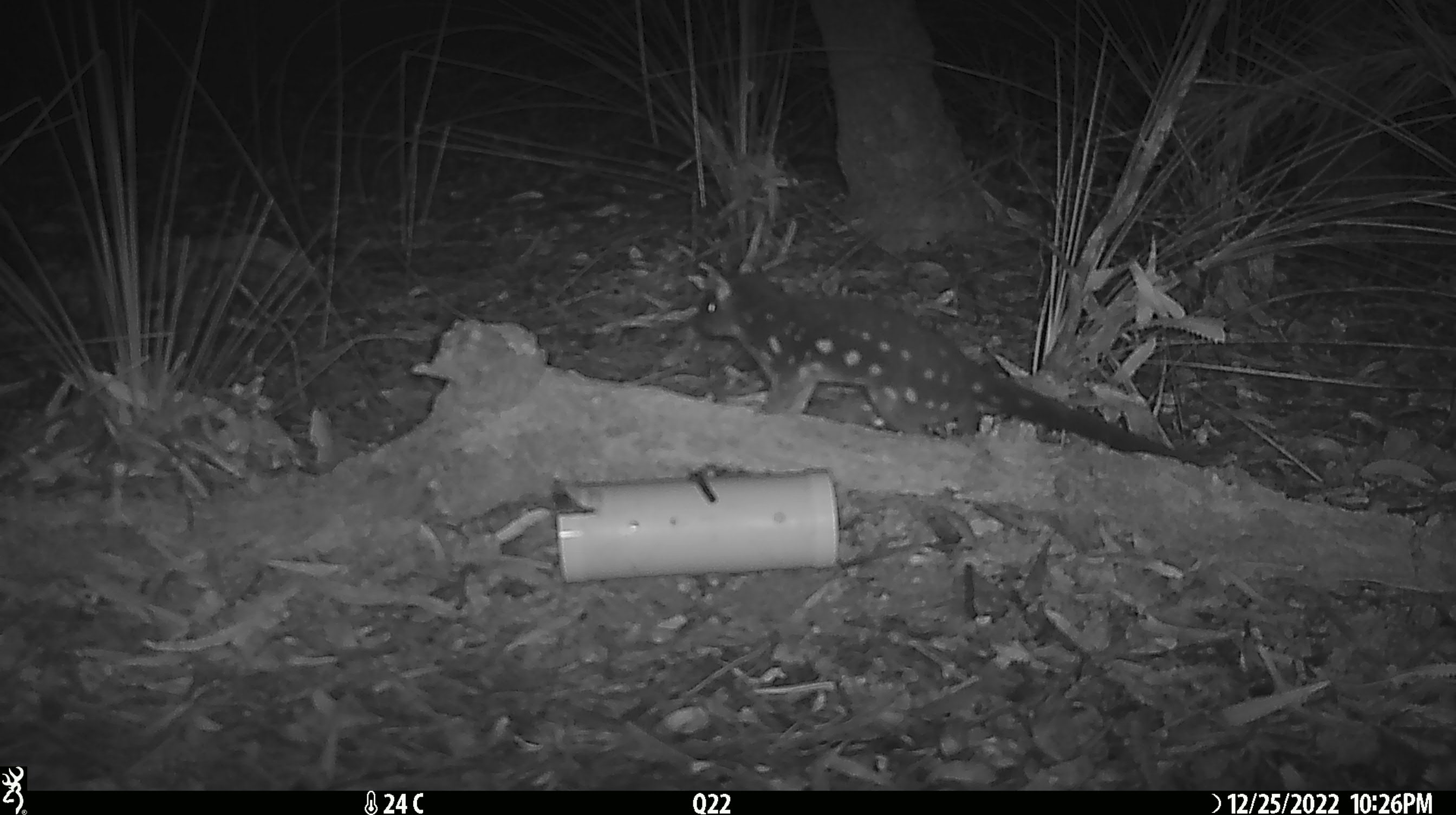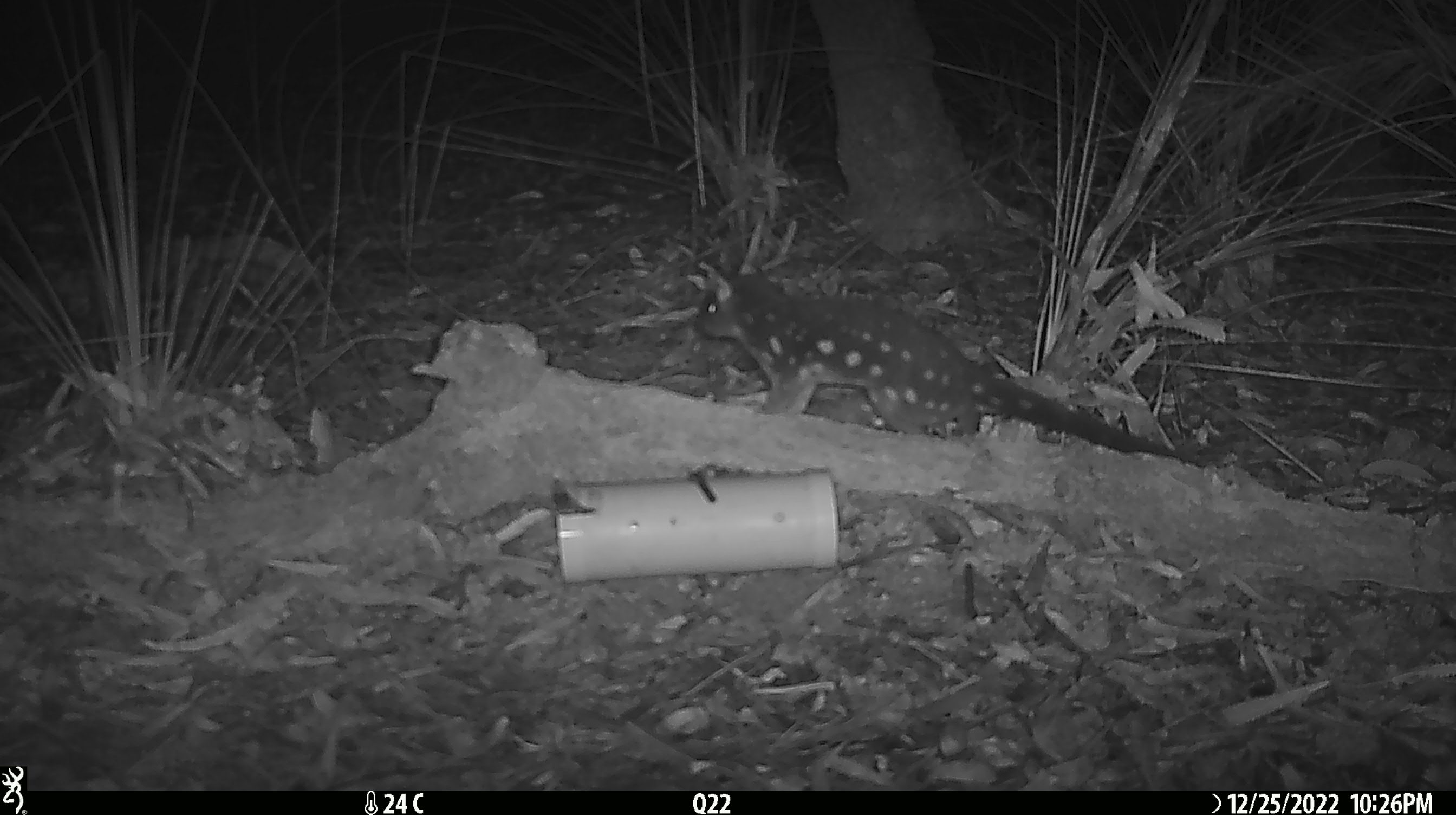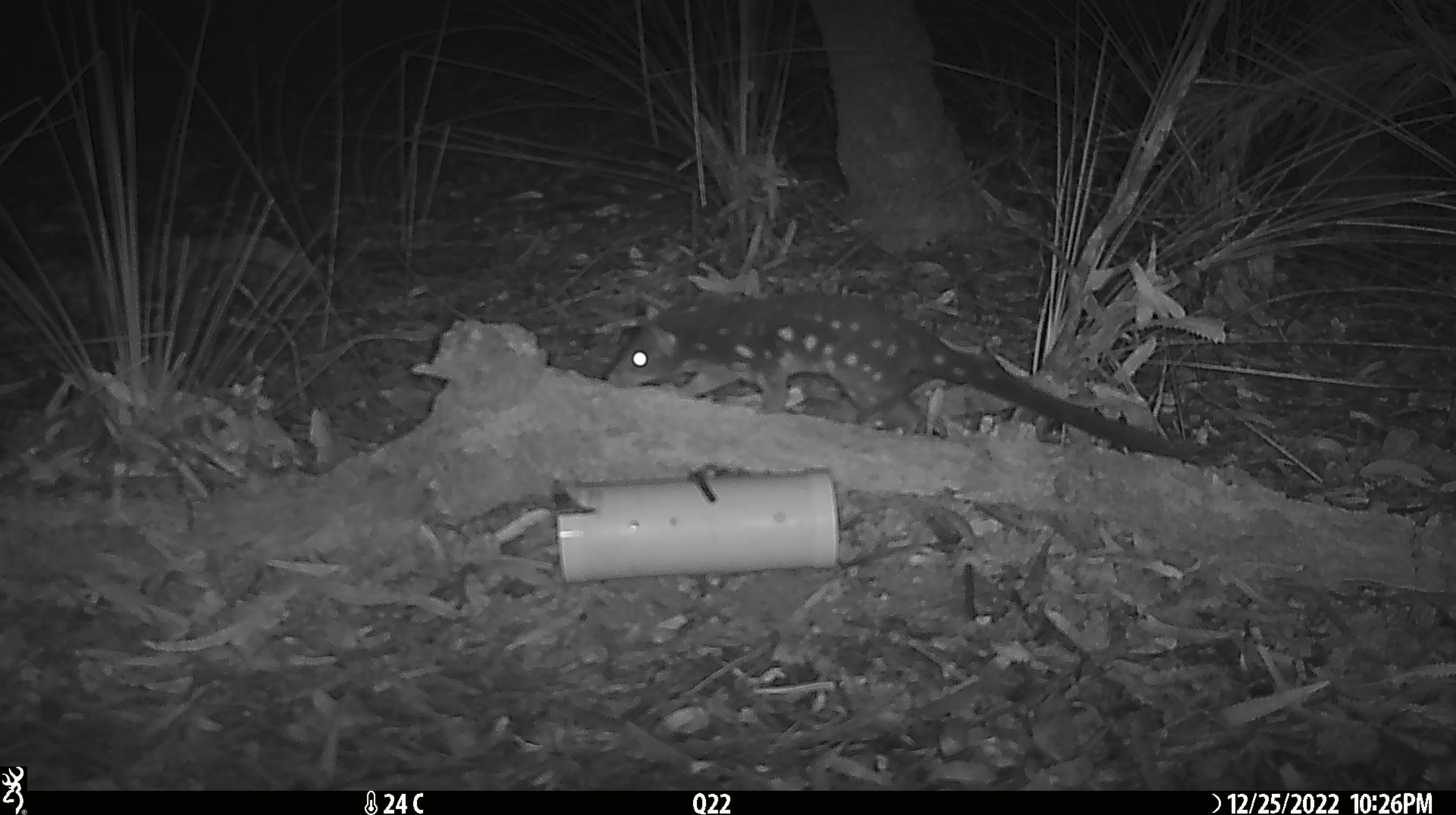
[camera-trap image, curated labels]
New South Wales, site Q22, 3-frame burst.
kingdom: Animalia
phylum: Chordata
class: Mammalia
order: Dasyuromorphia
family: Dasyuridae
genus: Dasyurus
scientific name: Dasyurus maculatus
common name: spotted-tailed quoll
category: quoll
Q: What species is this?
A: Quoll (spotted-tailed quoll) (Dasyurus maculatus).